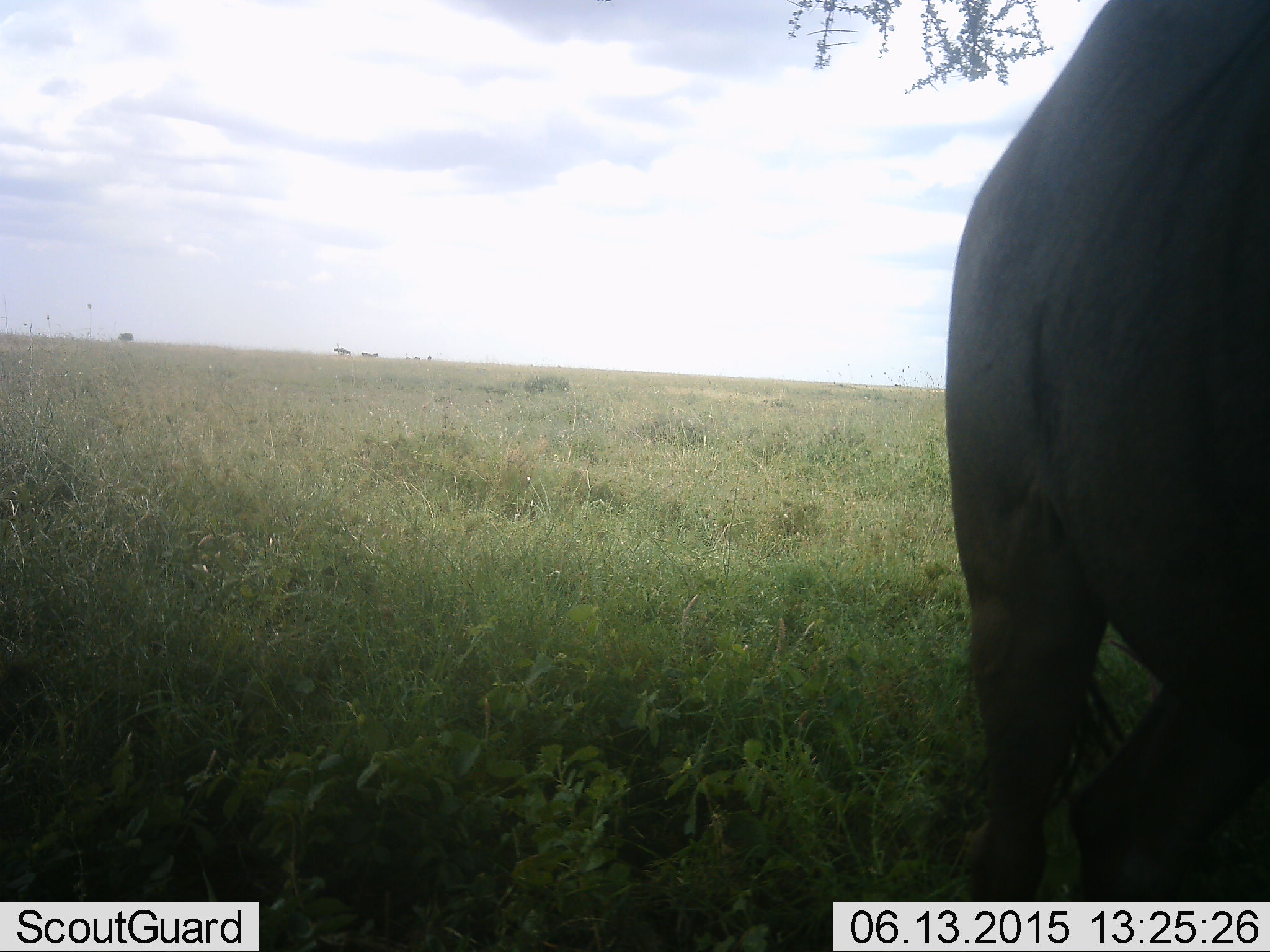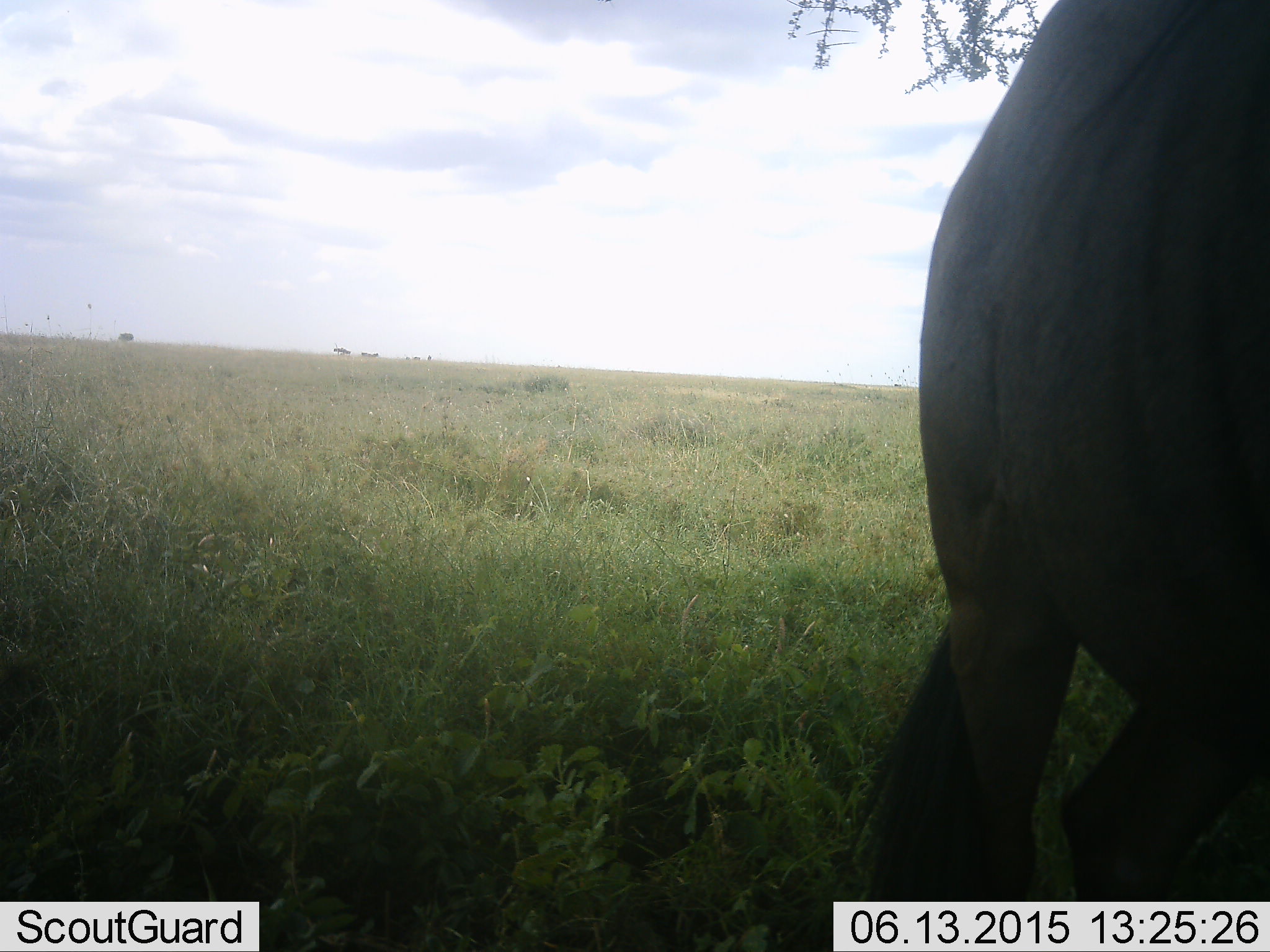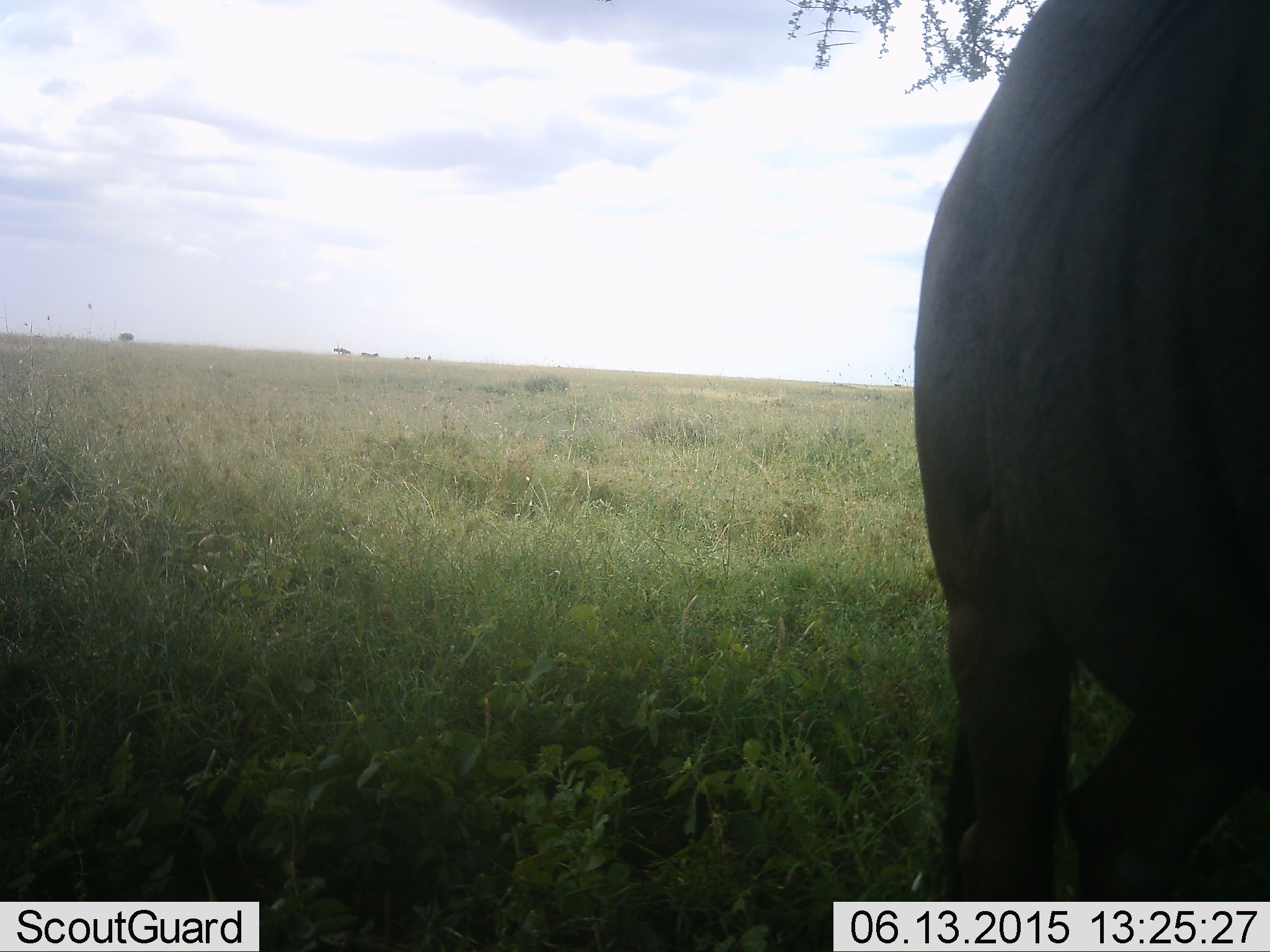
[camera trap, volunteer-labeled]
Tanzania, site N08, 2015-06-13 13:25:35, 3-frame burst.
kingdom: Animalia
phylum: Chordata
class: Mammalia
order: Artiodactyla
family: Bovidae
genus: Connochaetes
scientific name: Connochaetes taurinus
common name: blue wildebeest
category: wildebeest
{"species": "wildebeest (blue wildebeest) (Connochaetes taurinus)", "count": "1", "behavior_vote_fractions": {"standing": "90%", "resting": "0%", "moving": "10%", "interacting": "0%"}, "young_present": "0%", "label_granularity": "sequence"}